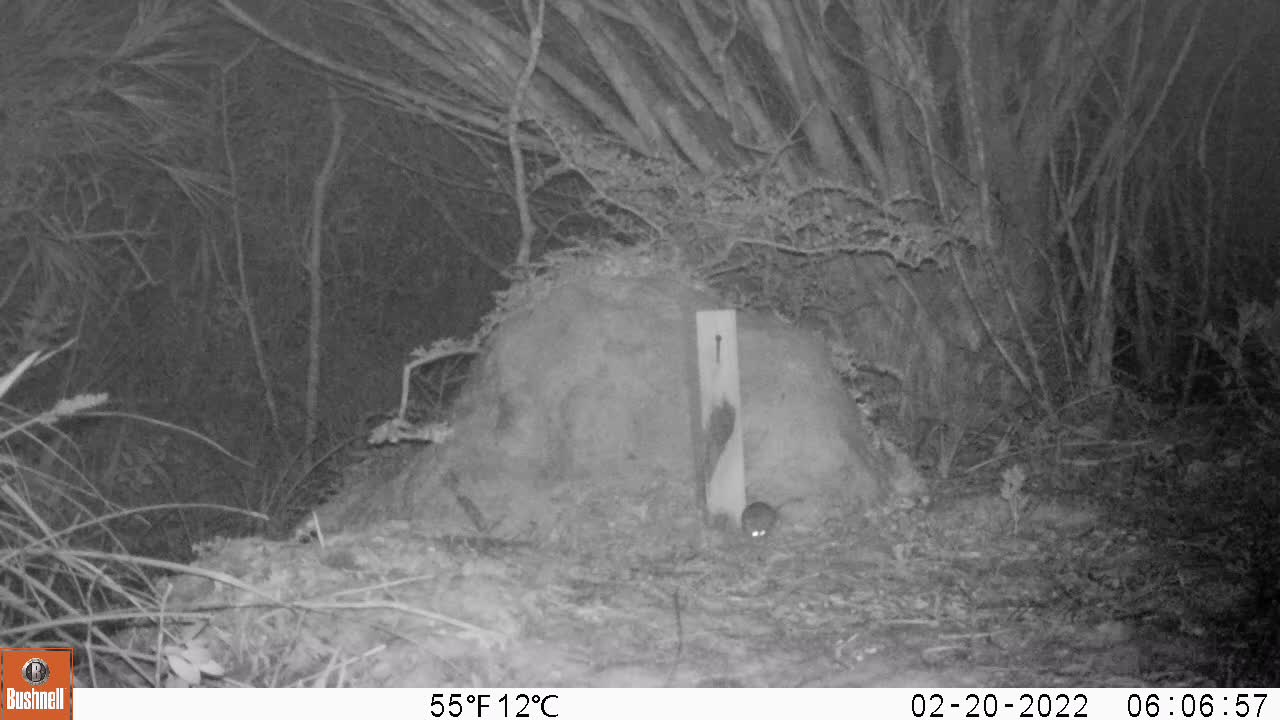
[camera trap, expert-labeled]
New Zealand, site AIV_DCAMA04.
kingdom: Animalia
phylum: Chordata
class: Mammalia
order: Rodentia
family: Muridae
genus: Mus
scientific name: Mus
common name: mouse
Mouse (Mus).